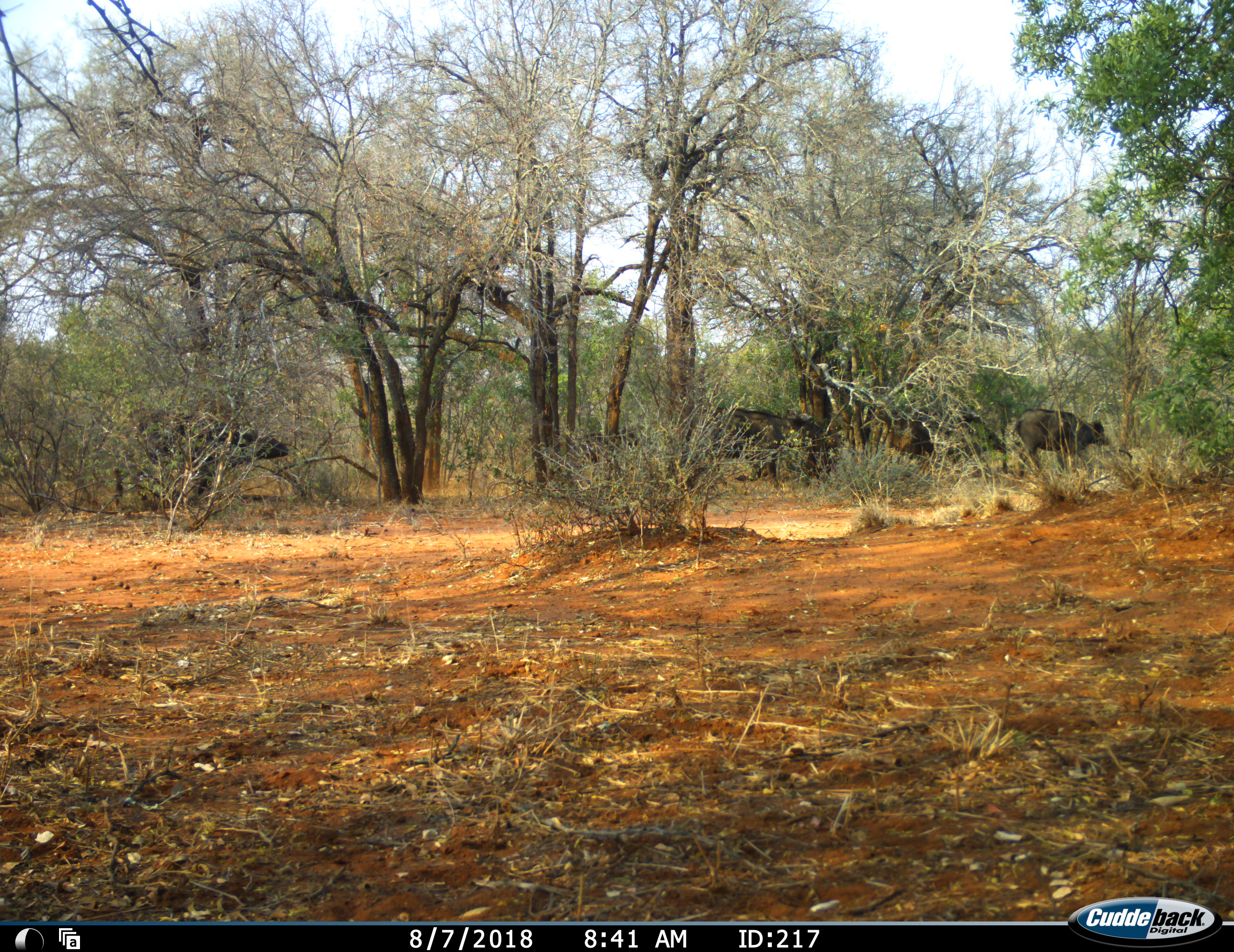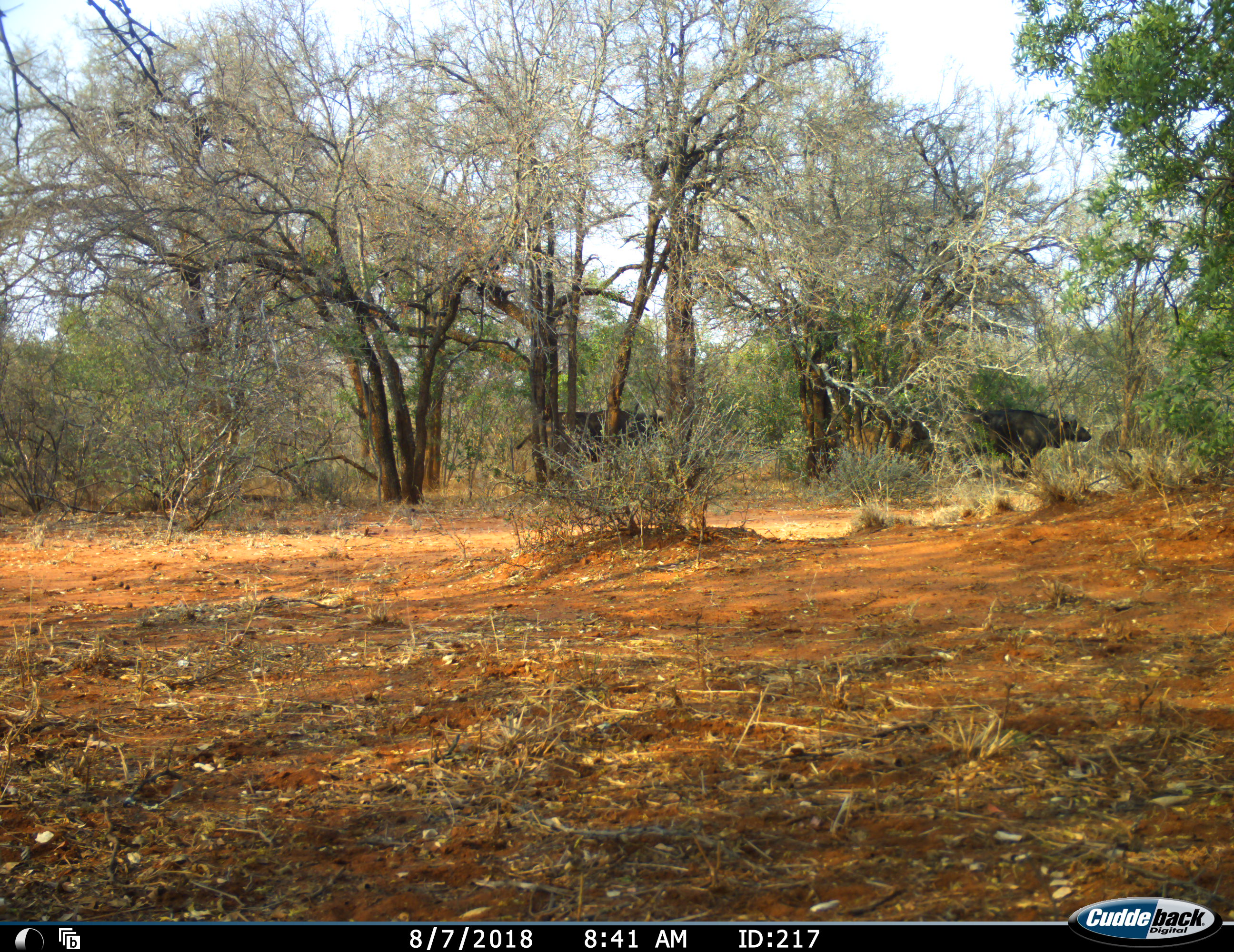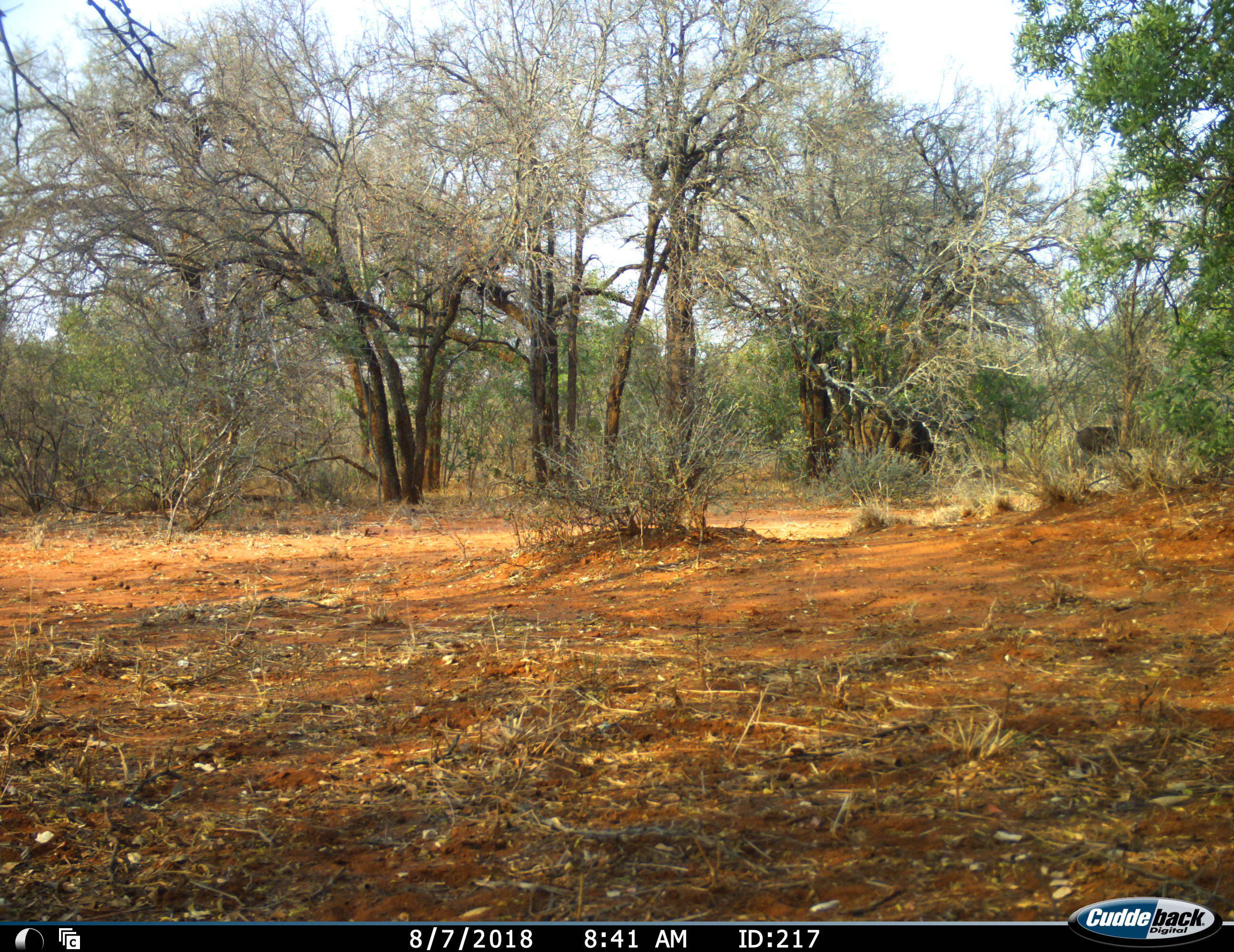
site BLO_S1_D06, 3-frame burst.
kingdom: Animalia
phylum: Chordata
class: Mammalia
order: Artiodactyla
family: Bovidae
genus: Syncerus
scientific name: Syncerus caffer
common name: african buffalo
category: buffalo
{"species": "buffalo (african buffalo) (Syncerus caffer)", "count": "5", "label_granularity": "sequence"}